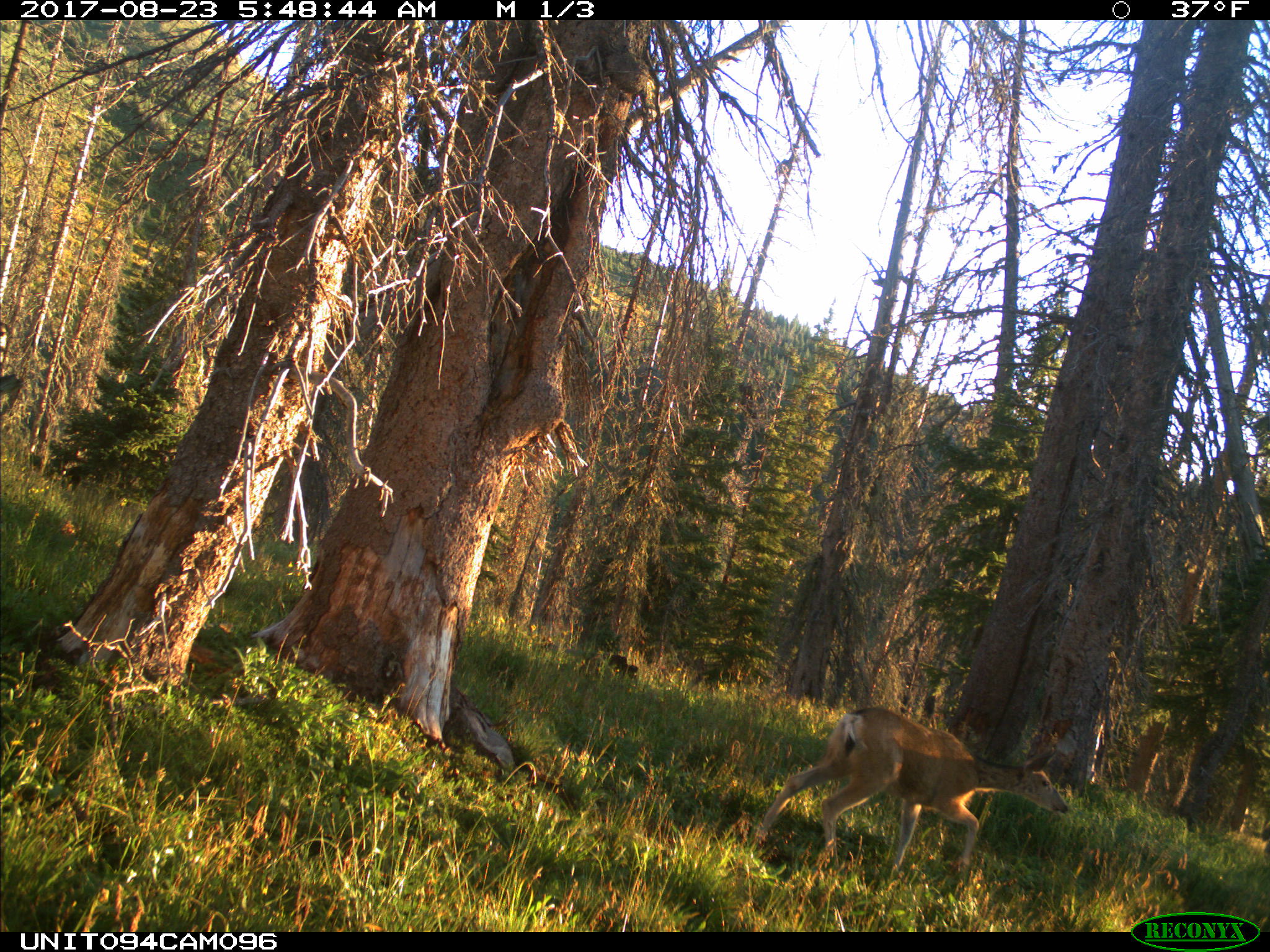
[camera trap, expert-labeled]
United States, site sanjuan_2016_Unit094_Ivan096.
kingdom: Animalia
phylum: Chordata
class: Mammalia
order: Artiodactyla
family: Cervidae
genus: Odocoileus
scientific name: Odocoileus hemionus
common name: mule deer